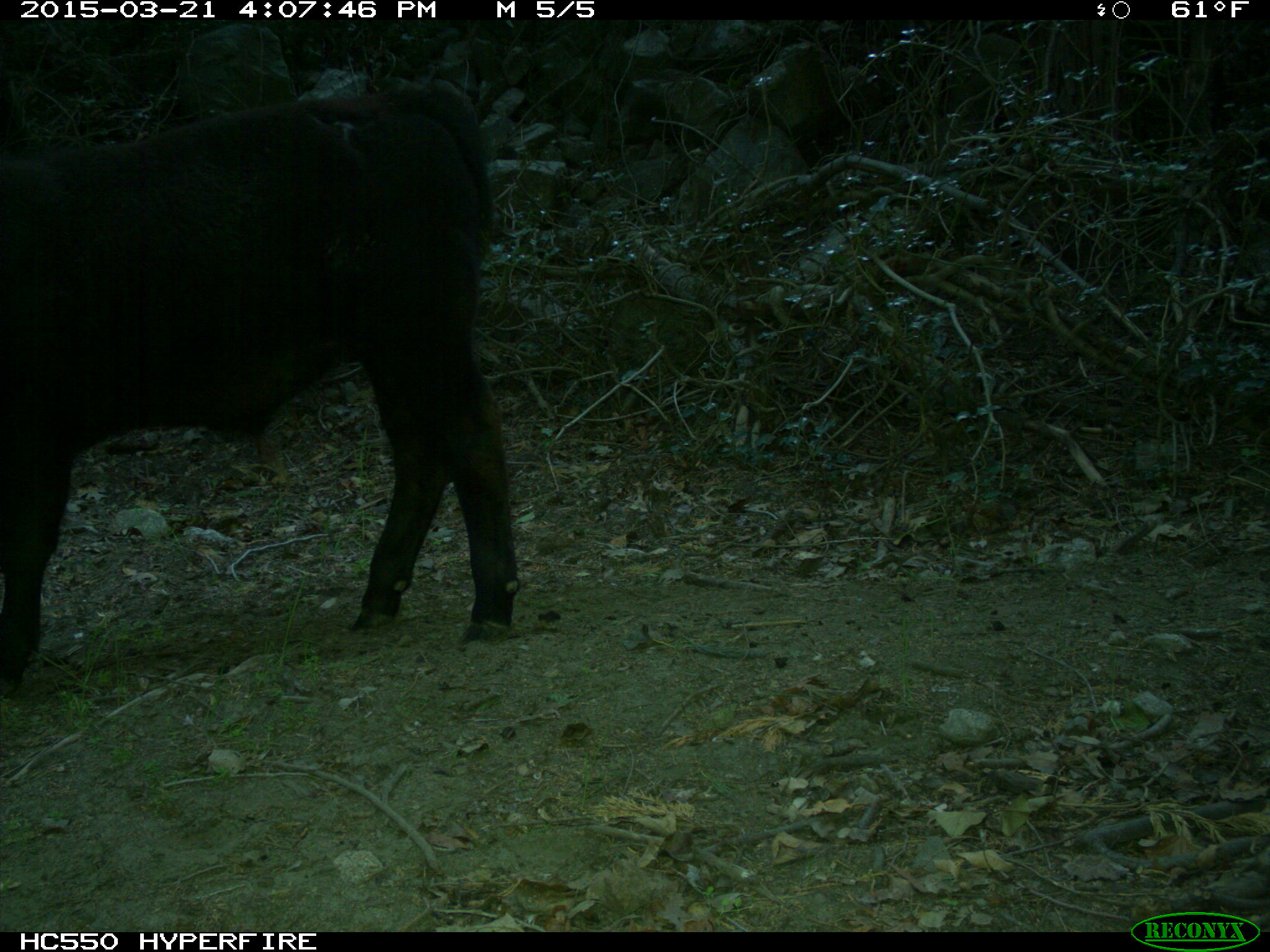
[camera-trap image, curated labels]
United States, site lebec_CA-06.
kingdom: Animalia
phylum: Chordata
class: Mammalia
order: Artiodactyla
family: Bovidae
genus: Bos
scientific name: Bos taurus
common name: domestic cow